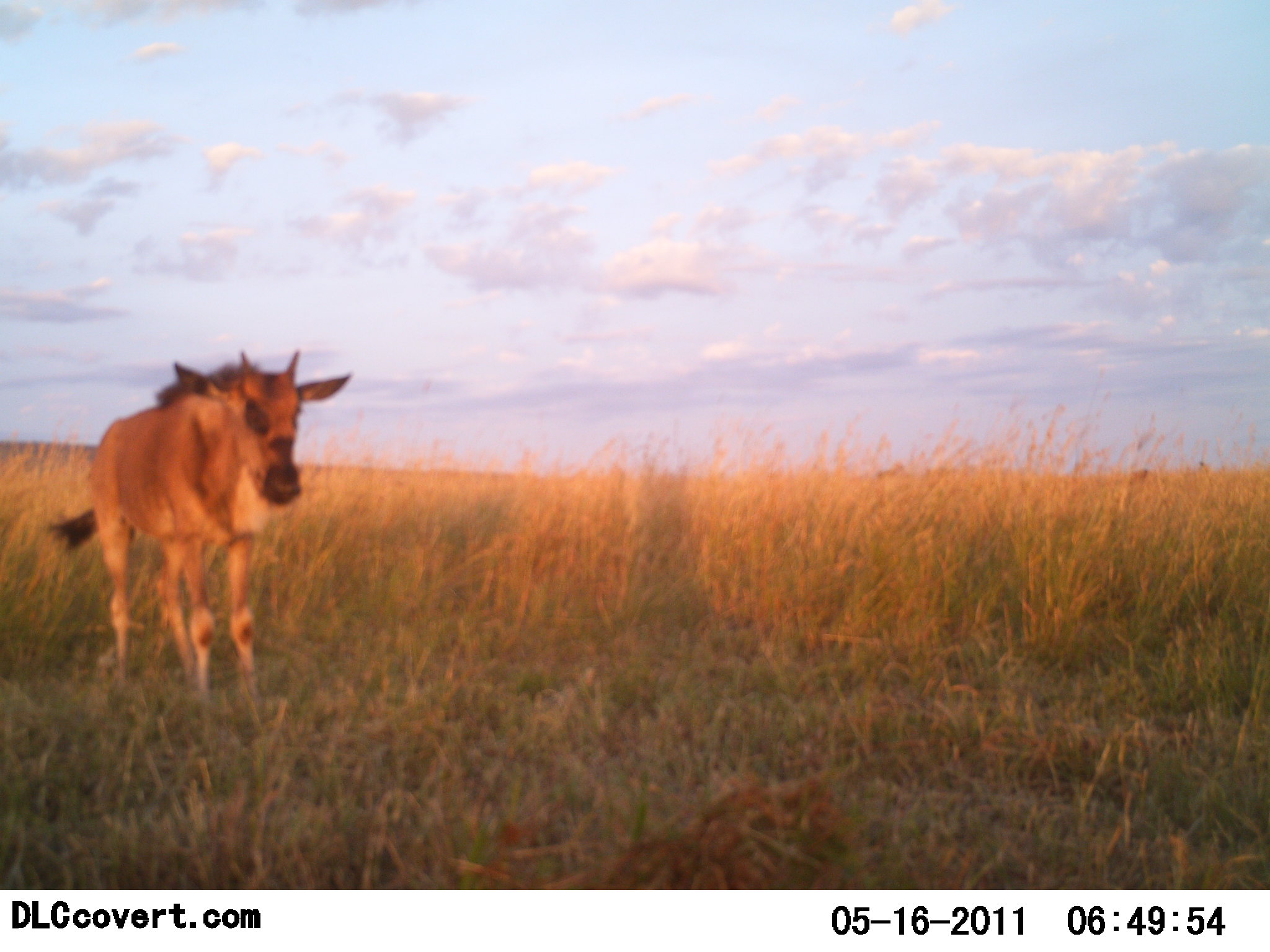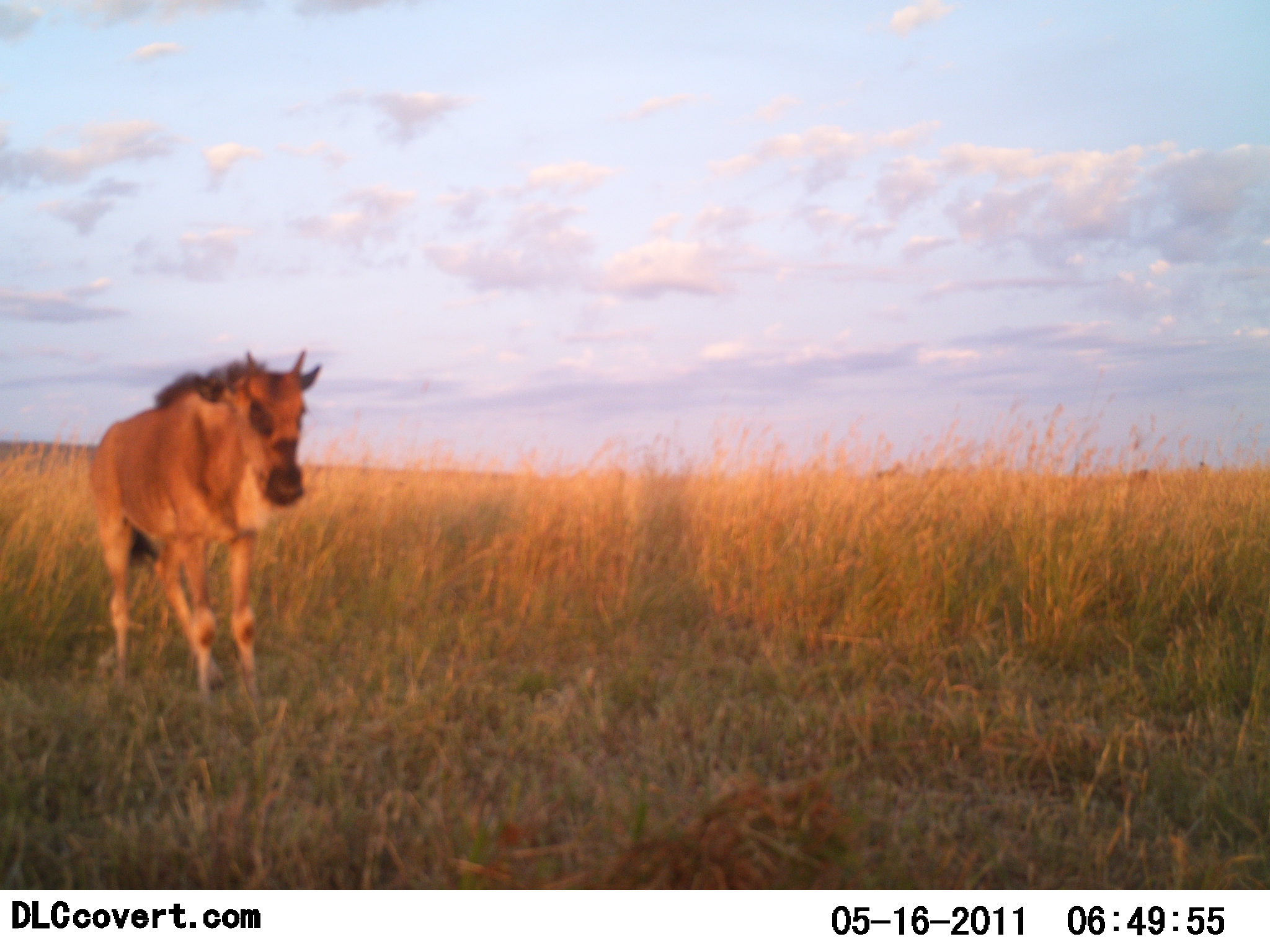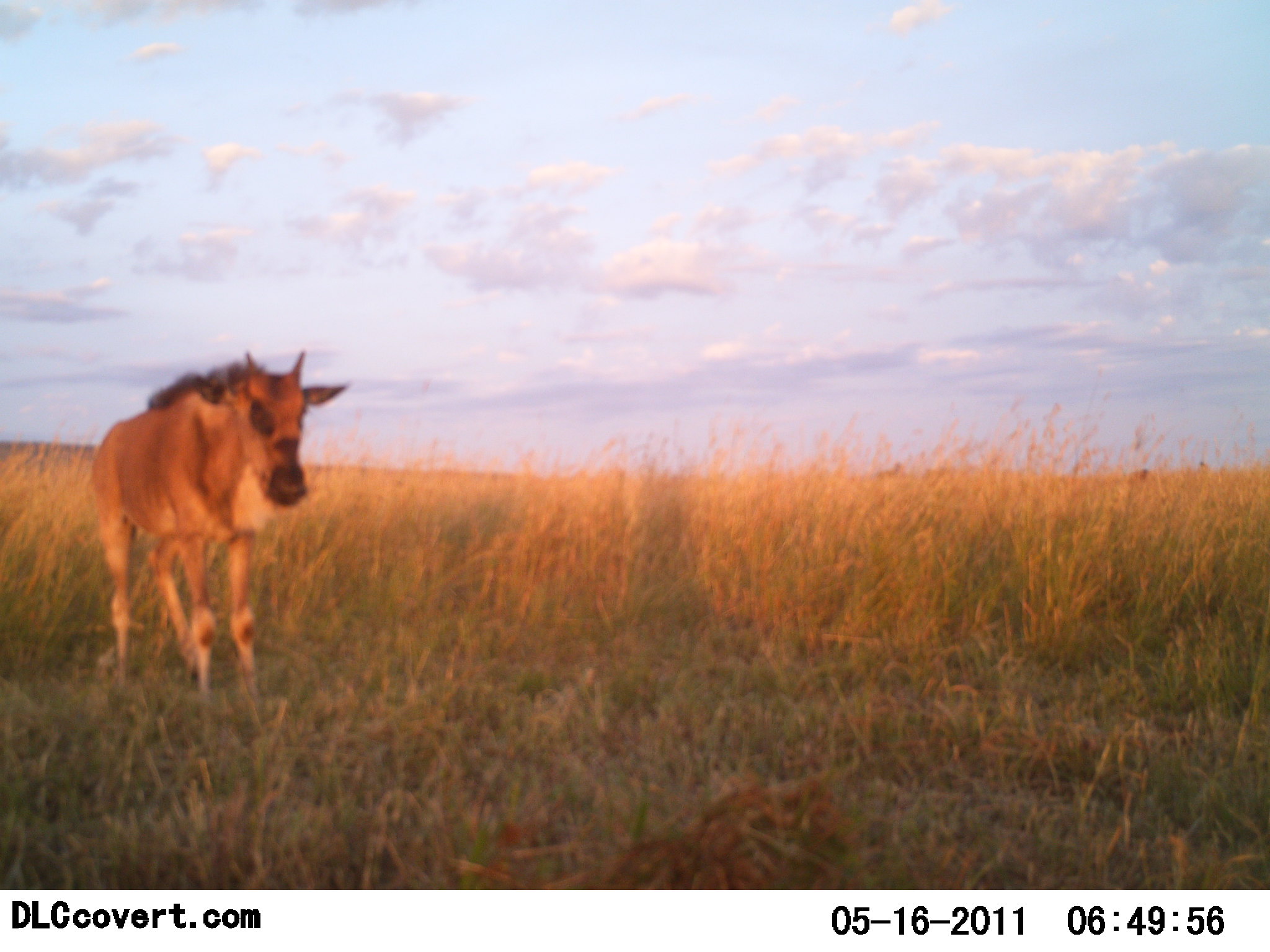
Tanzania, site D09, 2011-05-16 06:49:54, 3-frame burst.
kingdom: Animalia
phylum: Chordata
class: Mammalia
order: Artiodactyla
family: Bovidae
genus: Connochaetes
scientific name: Connochaetes taurinus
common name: blue wildebeest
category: wildebeest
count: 1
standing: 100%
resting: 0%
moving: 0%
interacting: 0%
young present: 57%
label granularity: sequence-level